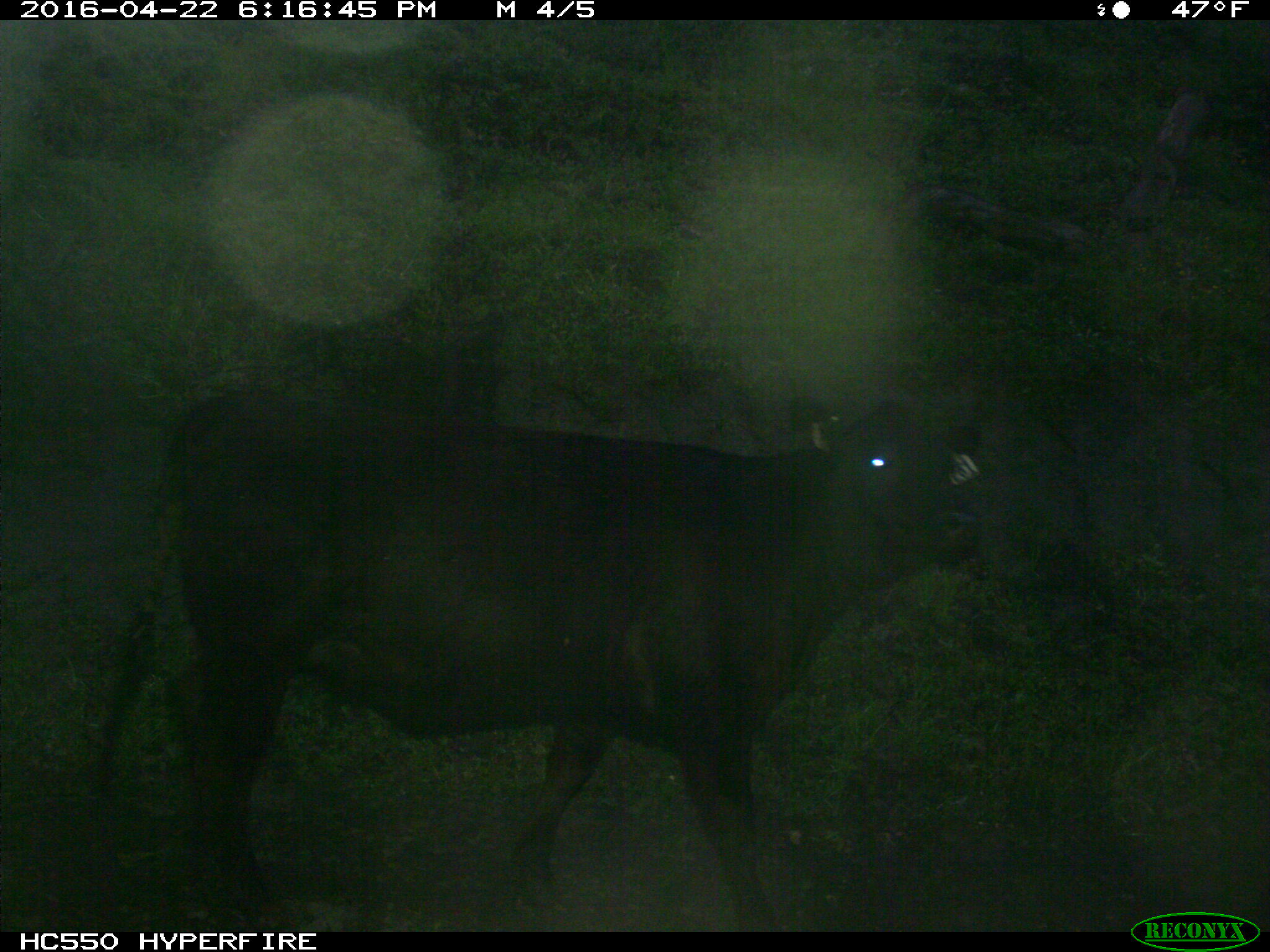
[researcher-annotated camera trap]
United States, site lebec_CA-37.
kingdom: Animalia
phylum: Chordata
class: Mammalia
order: Artiodactyla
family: Bovidae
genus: Bos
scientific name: Bos taurus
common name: domestic cow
Bos taurus (domestic cow).